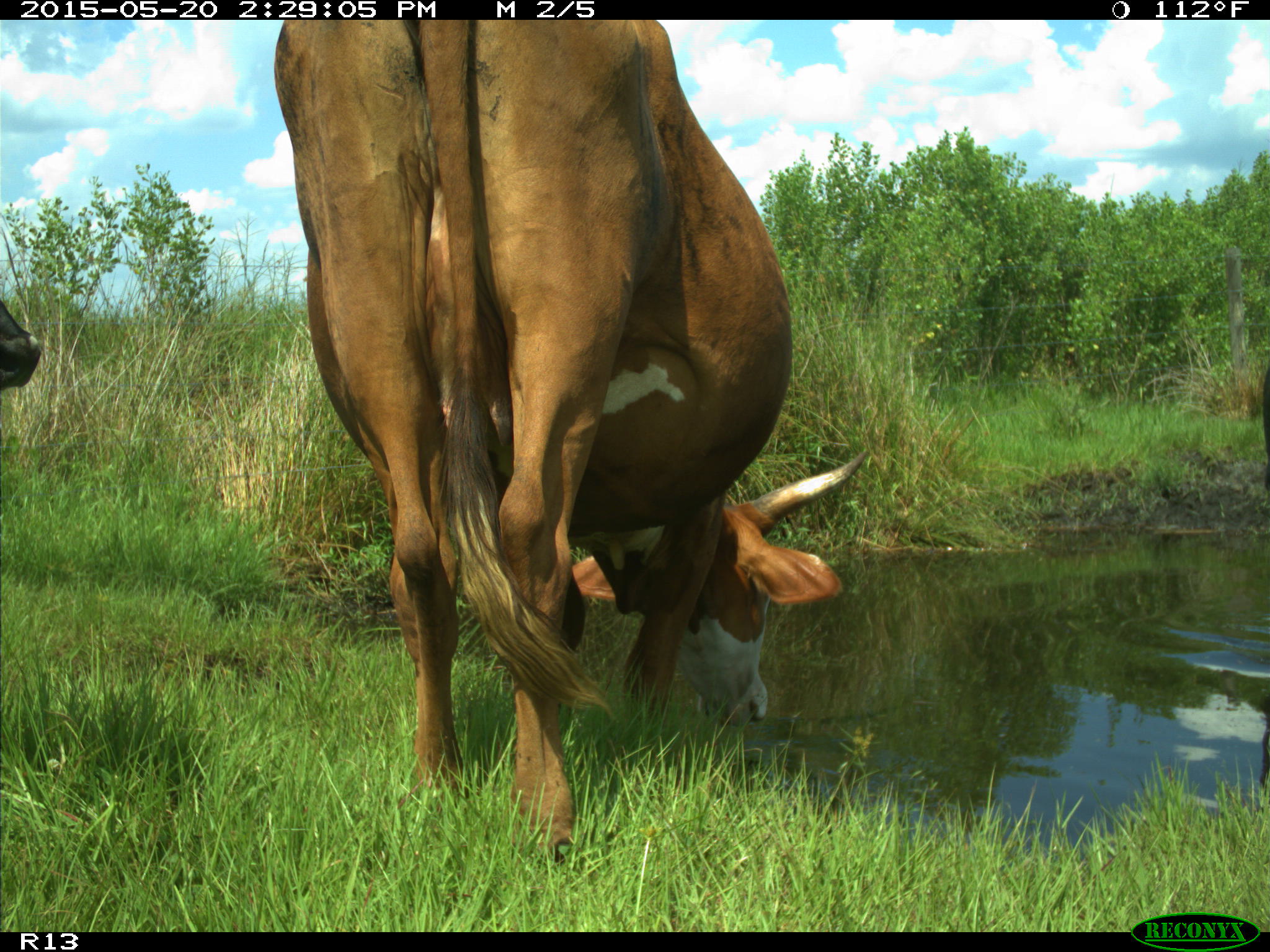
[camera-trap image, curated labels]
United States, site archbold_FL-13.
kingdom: Animalia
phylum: Chordata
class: Mammalia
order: Artiodactyla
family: Bovidae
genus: Bos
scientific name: Bos taurus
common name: domestic cow